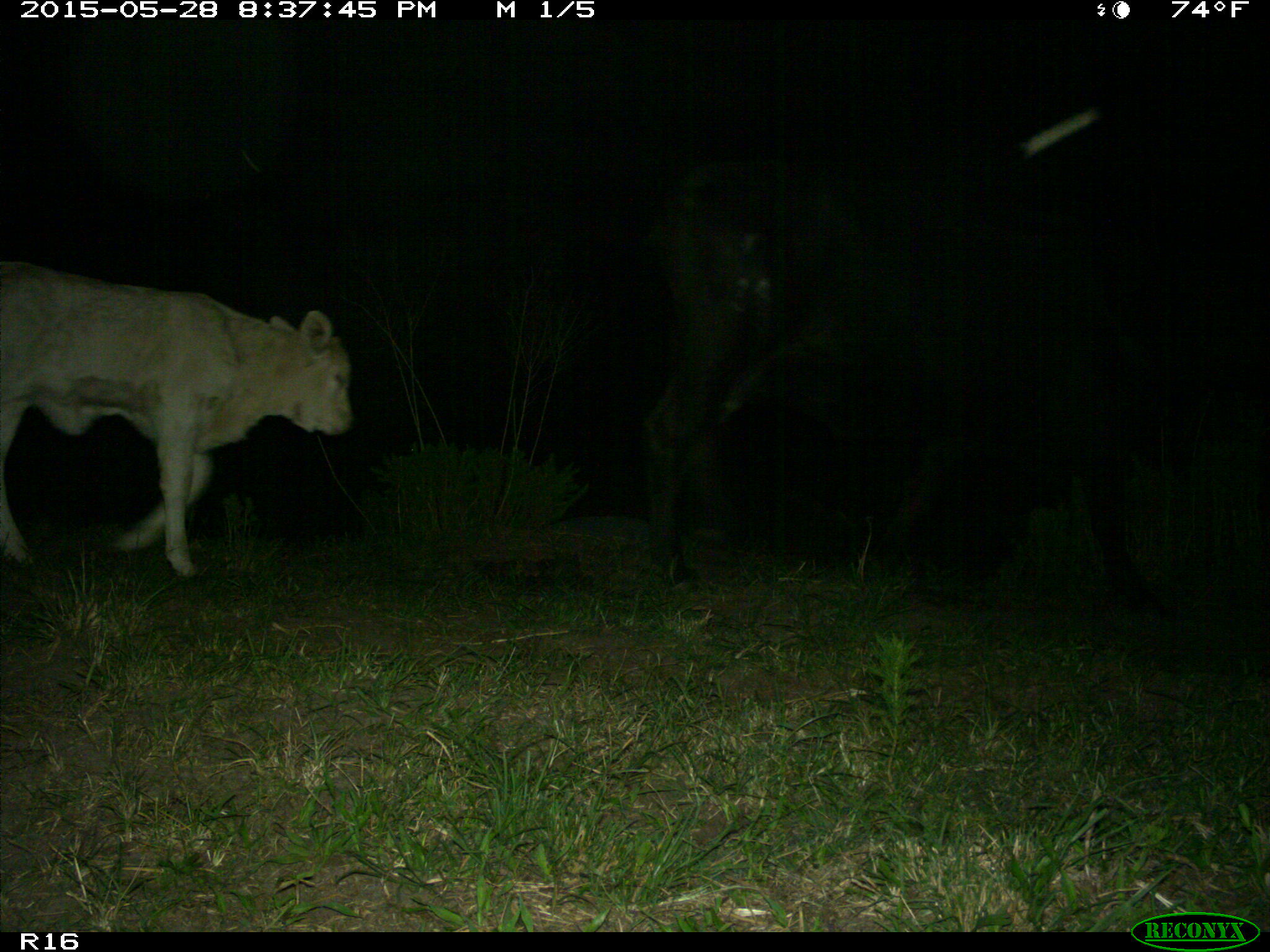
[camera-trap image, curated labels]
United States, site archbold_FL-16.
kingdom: Animalia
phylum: Chordata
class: Mammalia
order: Artiodactyla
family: Bovidae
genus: Bos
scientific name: Bos taurus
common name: domestic cow